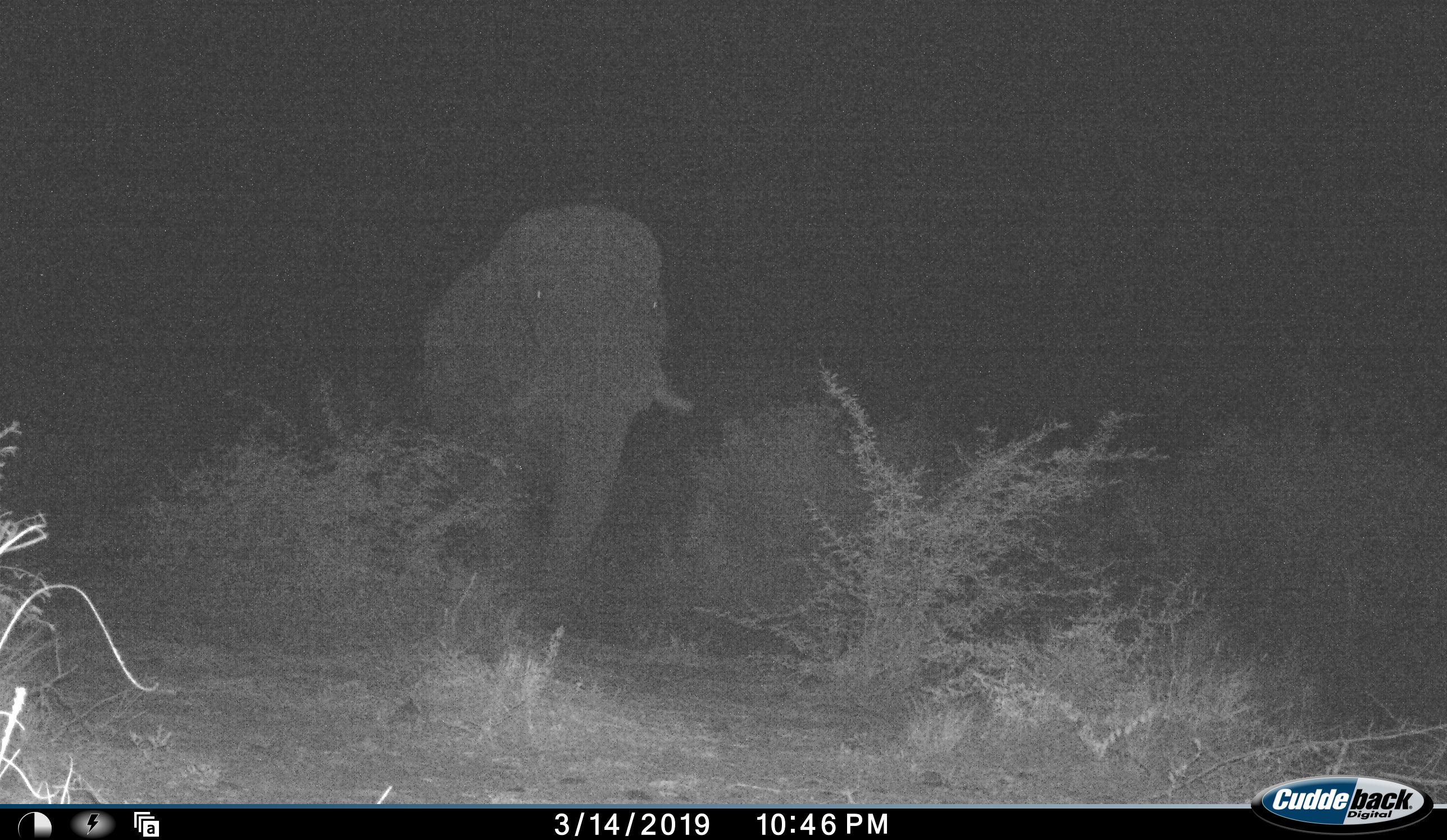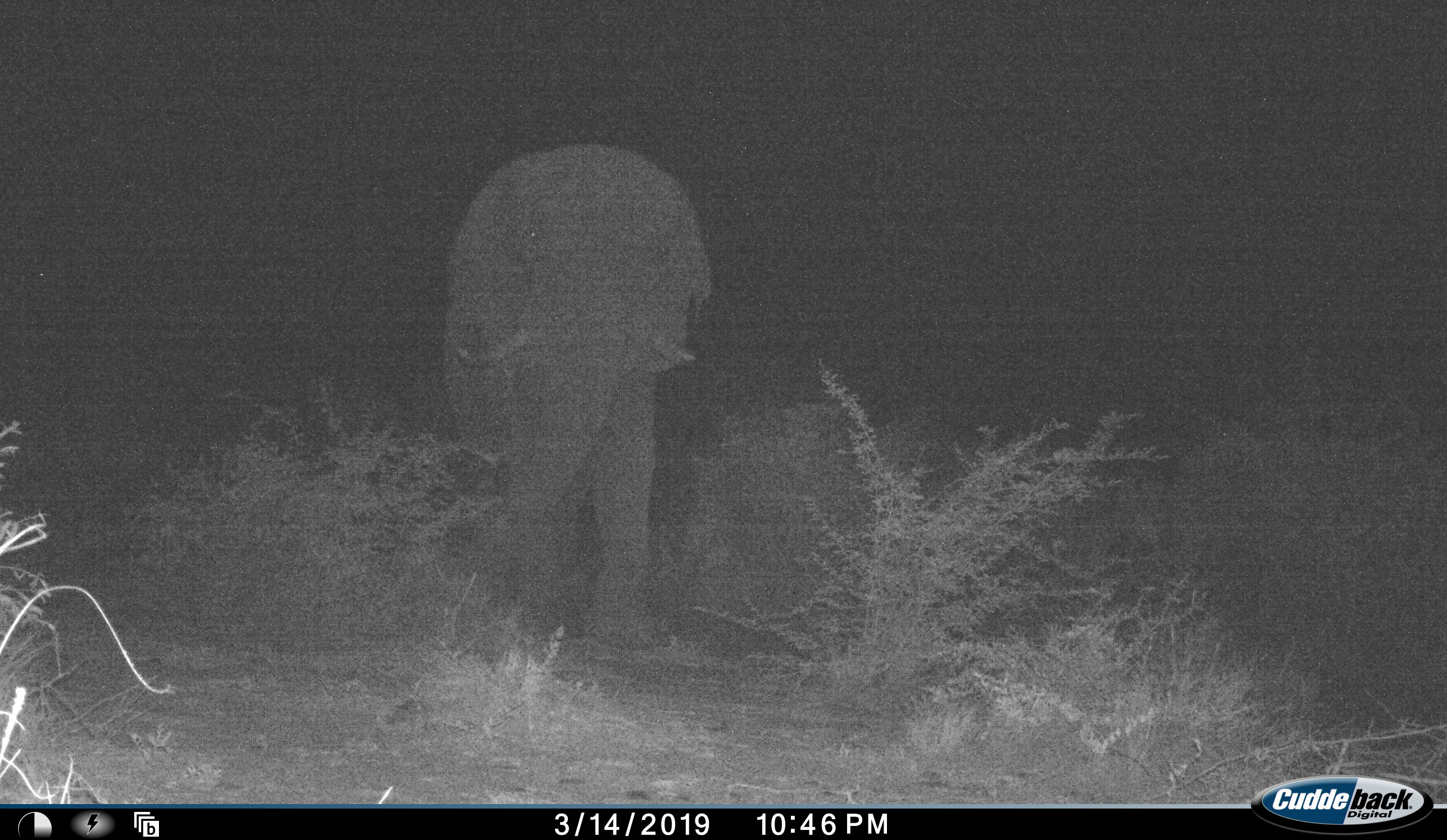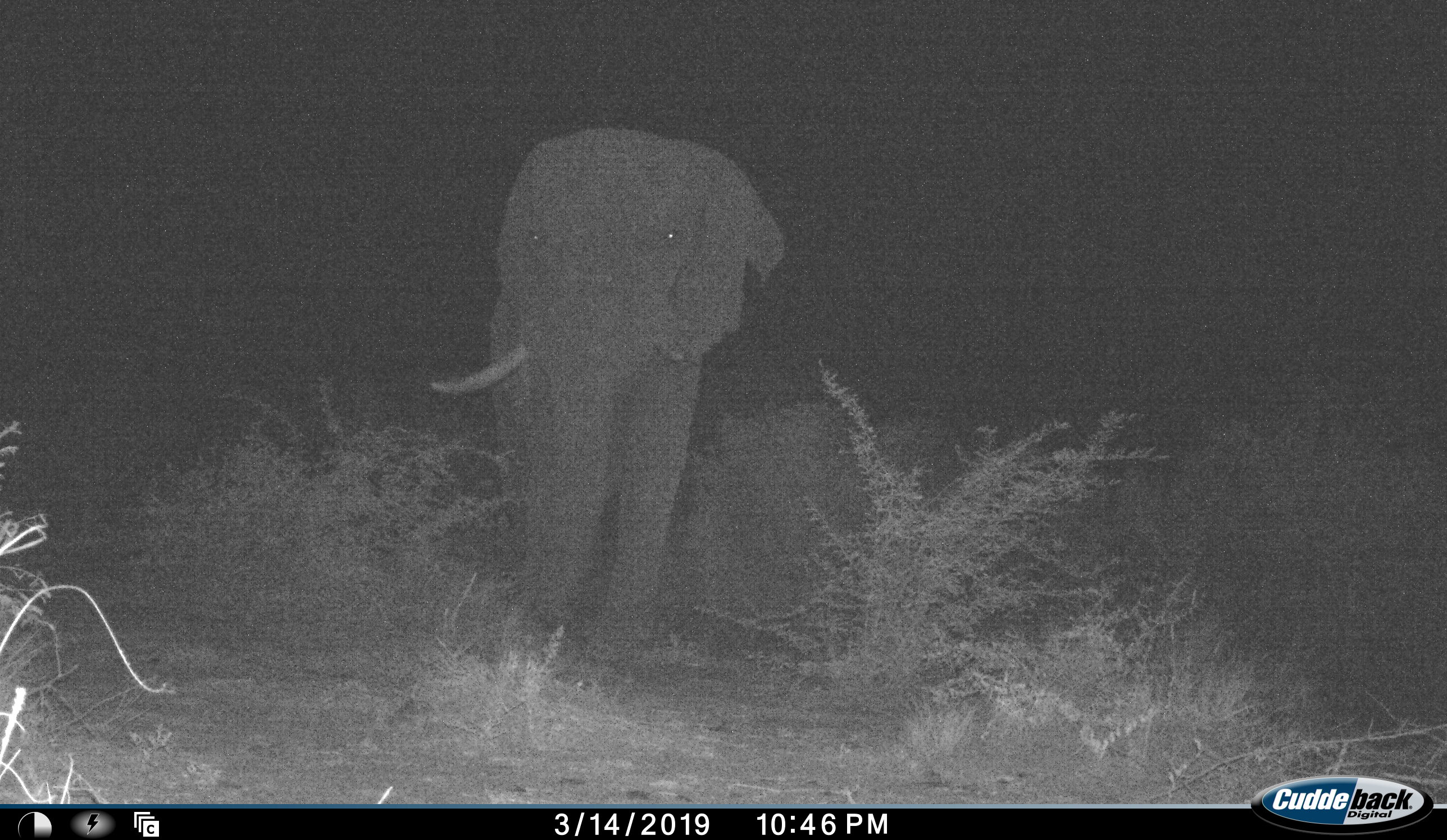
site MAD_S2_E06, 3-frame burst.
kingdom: Animalia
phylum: Chordata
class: Mammalia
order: Proboscidea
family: Elephantidae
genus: Loxodonta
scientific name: Loxodonta africana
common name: african bush elephant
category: elephant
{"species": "elephant (african bush elephant) (Loxodonta africana)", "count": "1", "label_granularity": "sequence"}